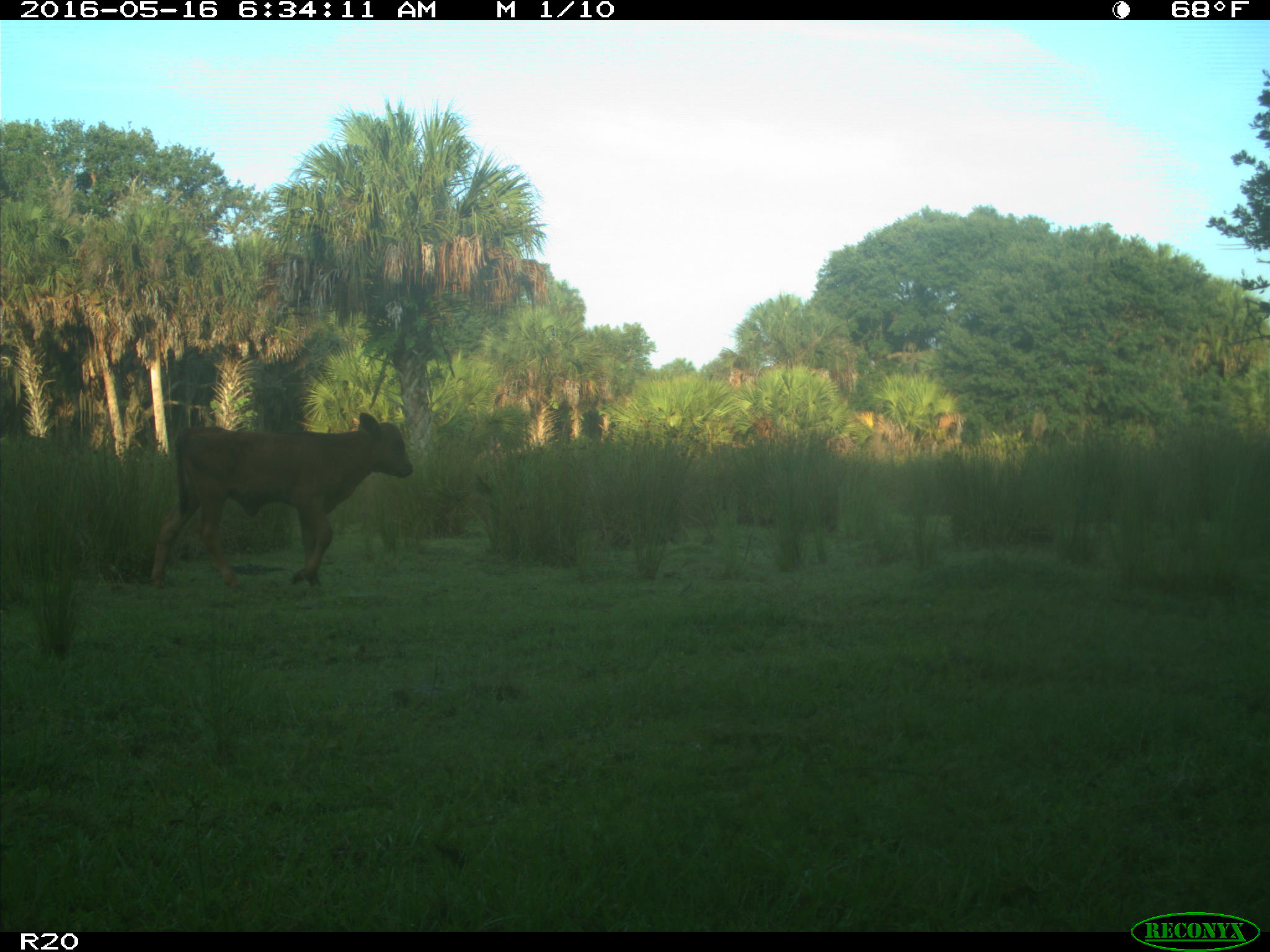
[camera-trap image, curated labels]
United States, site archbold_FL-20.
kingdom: Animalia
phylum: Chordata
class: Mammalia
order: Artiodactyla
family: Bovidae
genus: Bos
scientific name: Bos taurus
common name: domestic cow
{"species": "Bos taurus (domestic cow)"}